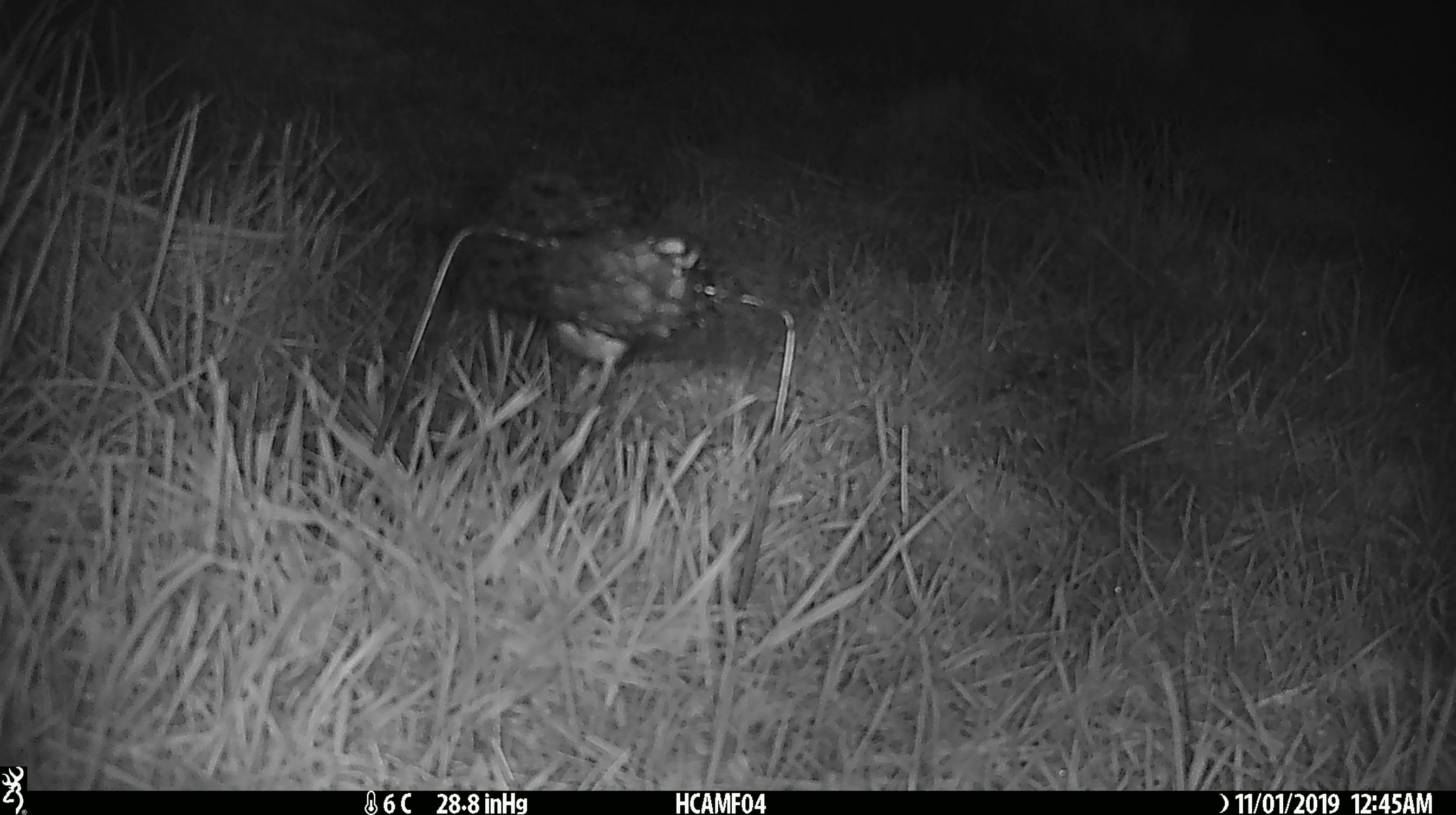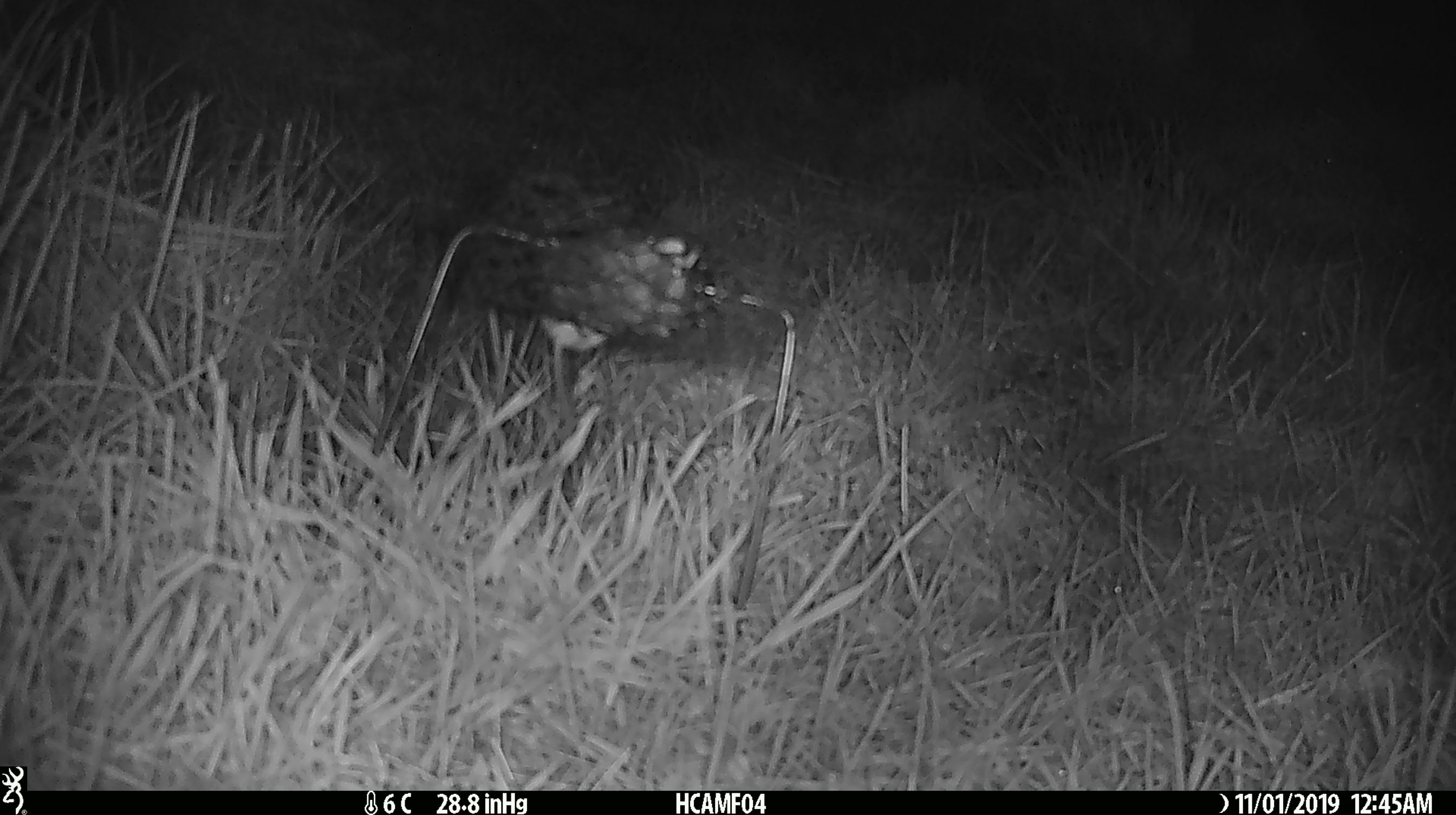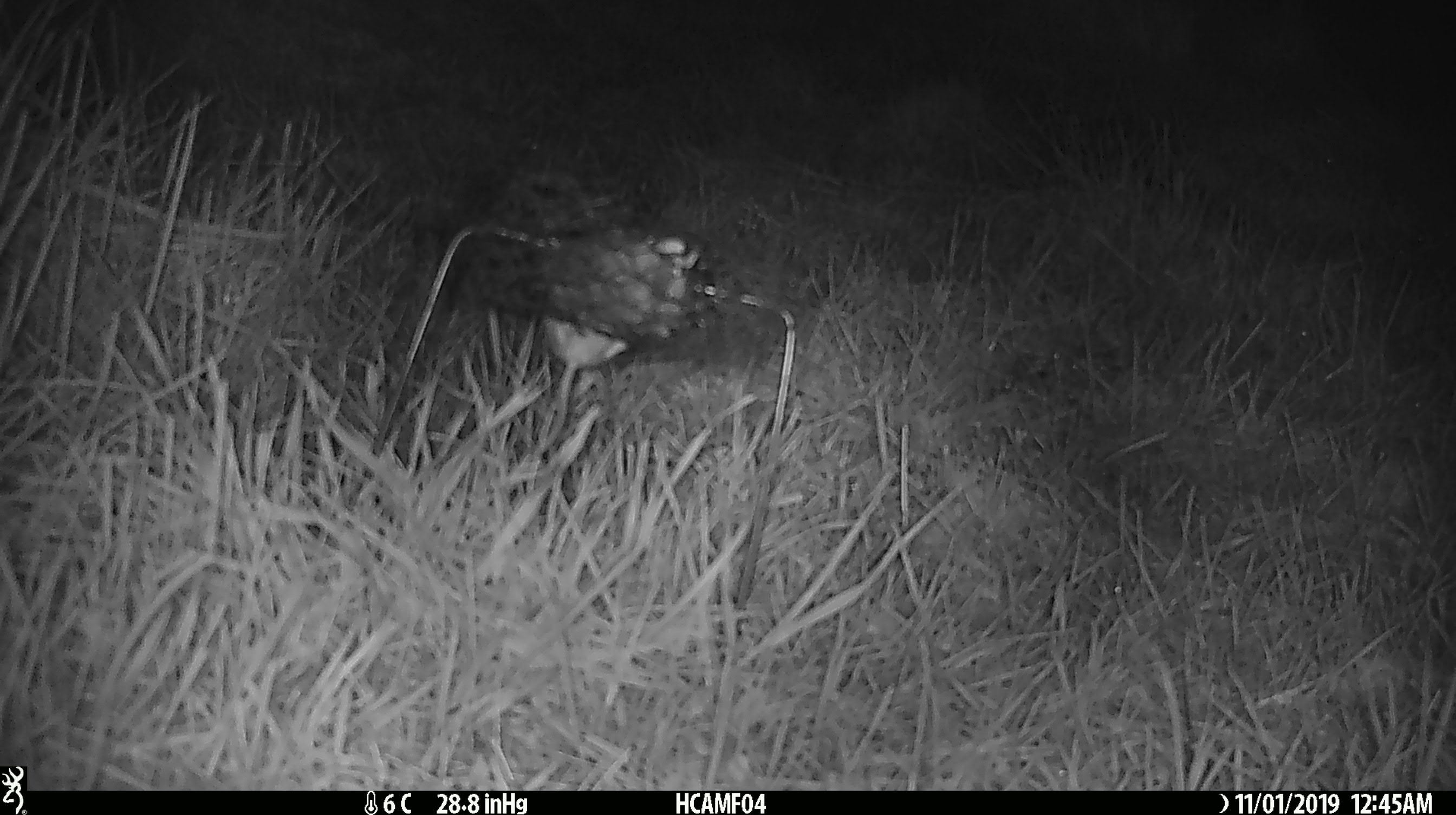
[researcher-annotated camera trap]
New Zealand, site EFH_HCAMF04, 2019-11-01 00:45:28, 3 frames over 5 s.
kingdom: Animalia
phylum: Chordata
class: Mammalia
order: Rodentia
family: Muridae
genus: Mus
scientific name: Mus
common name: mouse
Mouse (Mus).